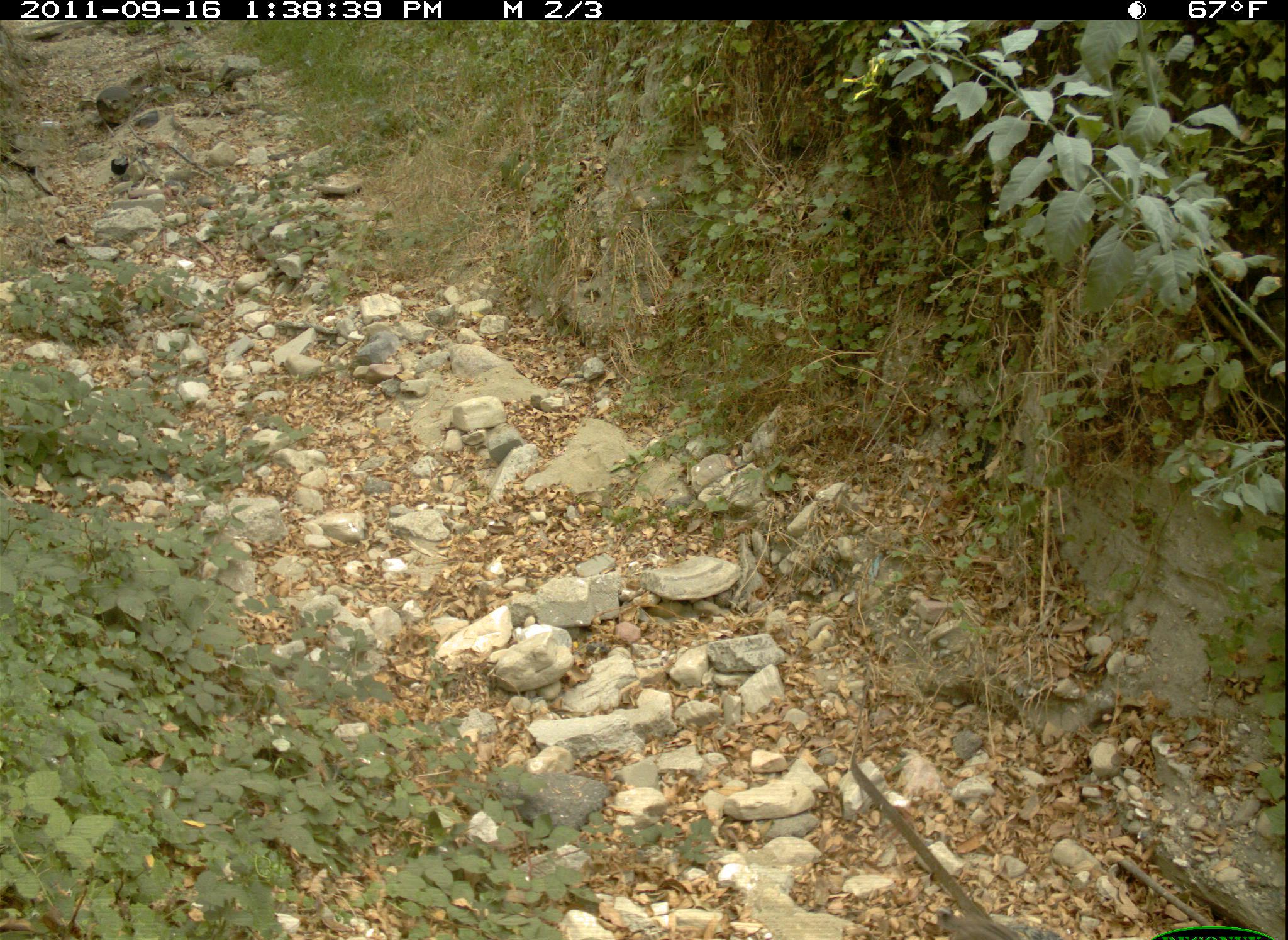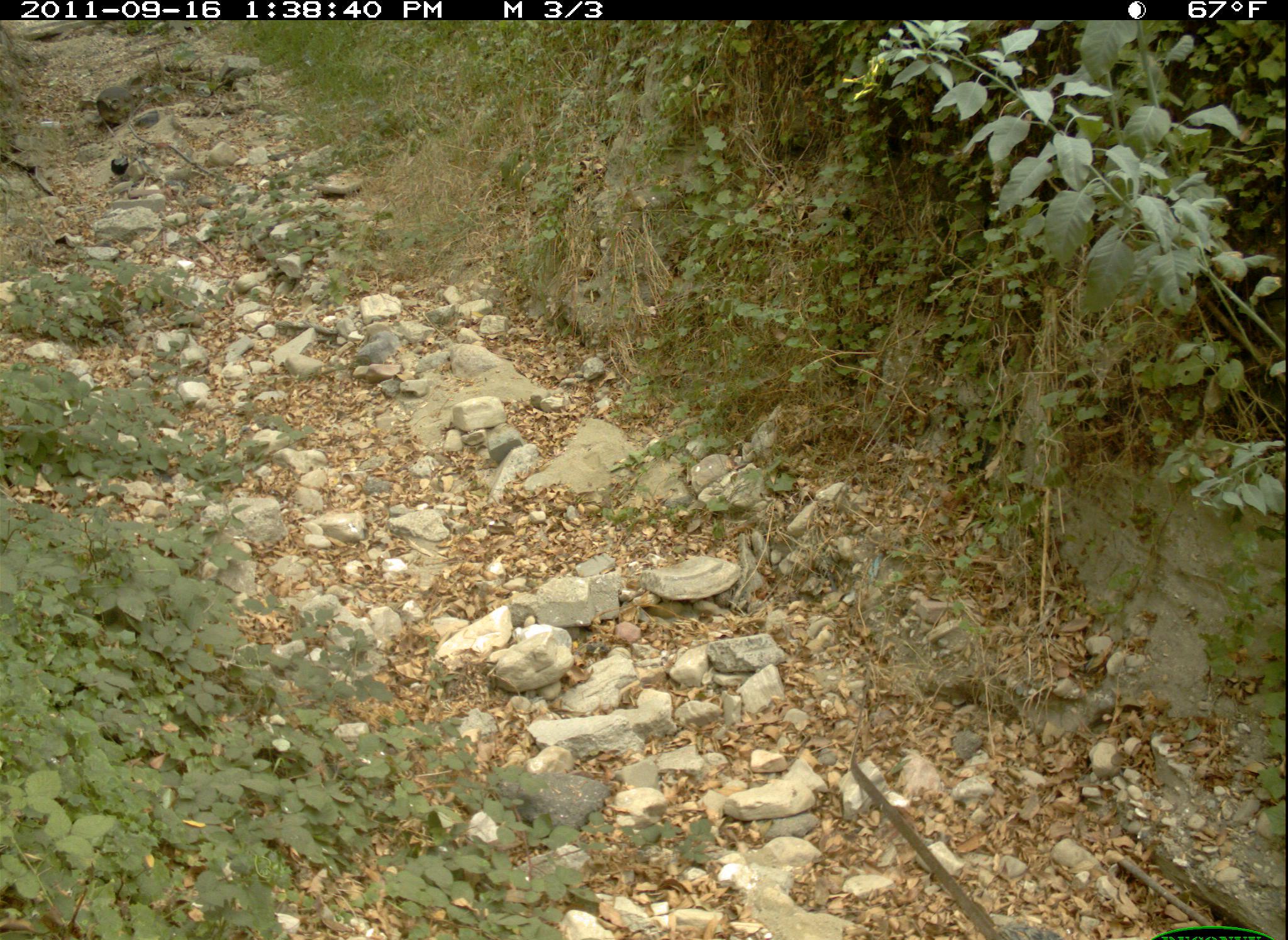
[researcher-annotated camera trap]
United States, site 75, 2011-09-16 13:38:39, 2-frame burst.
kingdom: Animalia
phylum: Chordata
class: Mammalia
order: Carnivora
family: Felidae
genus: Lynx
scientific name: Lynx rufus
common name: bobcat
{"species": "bobcat (Lynx rufus)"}